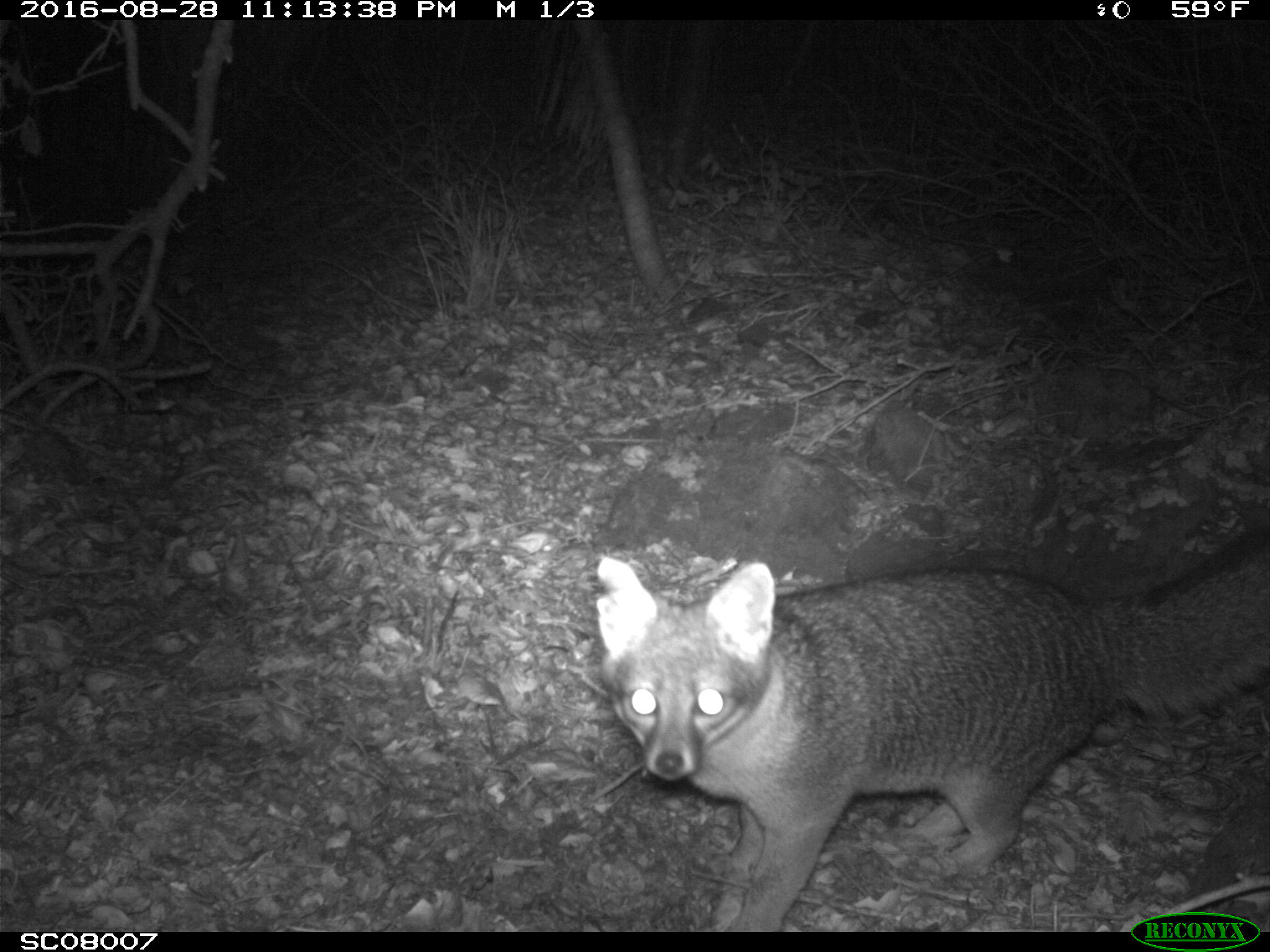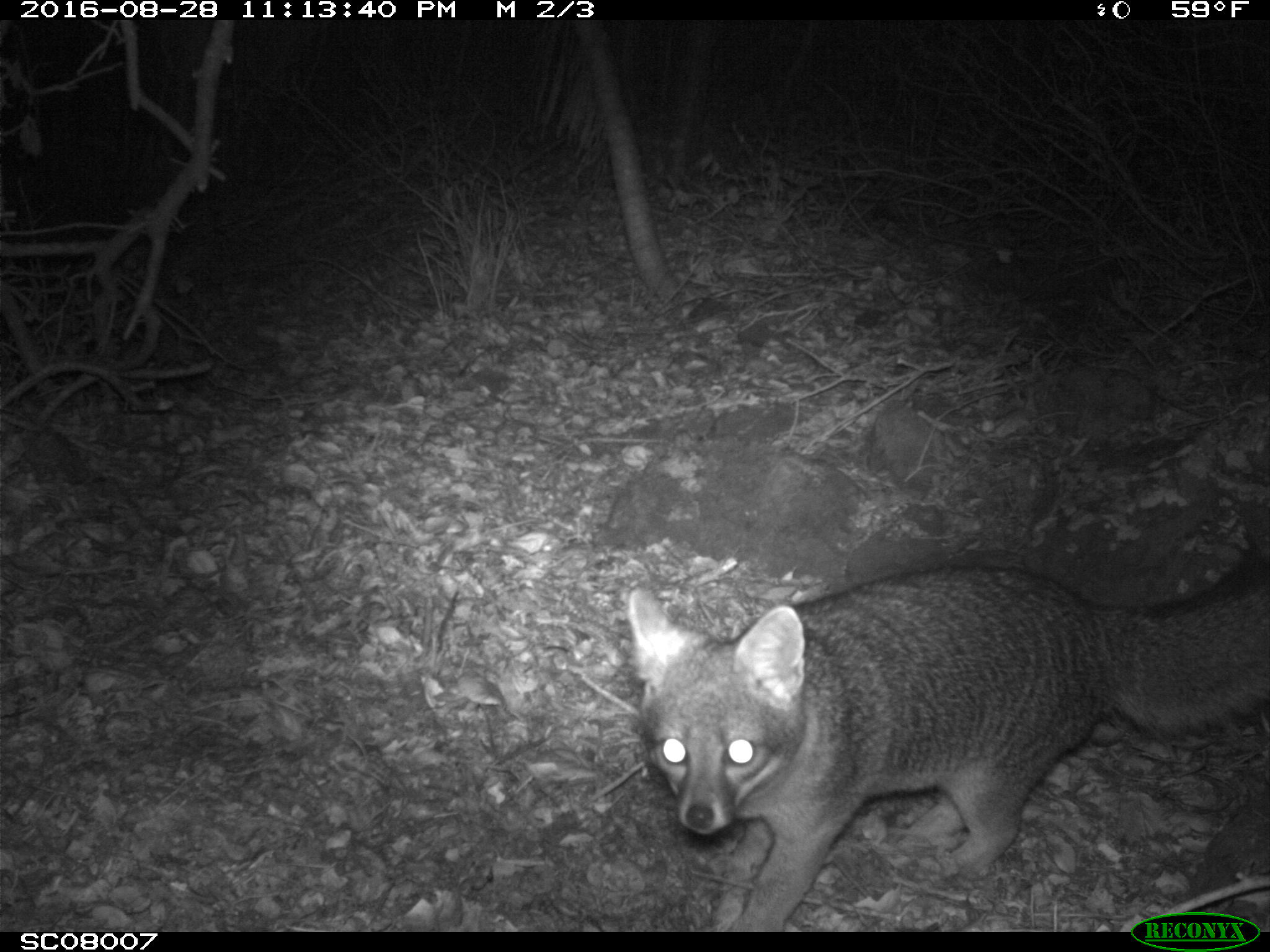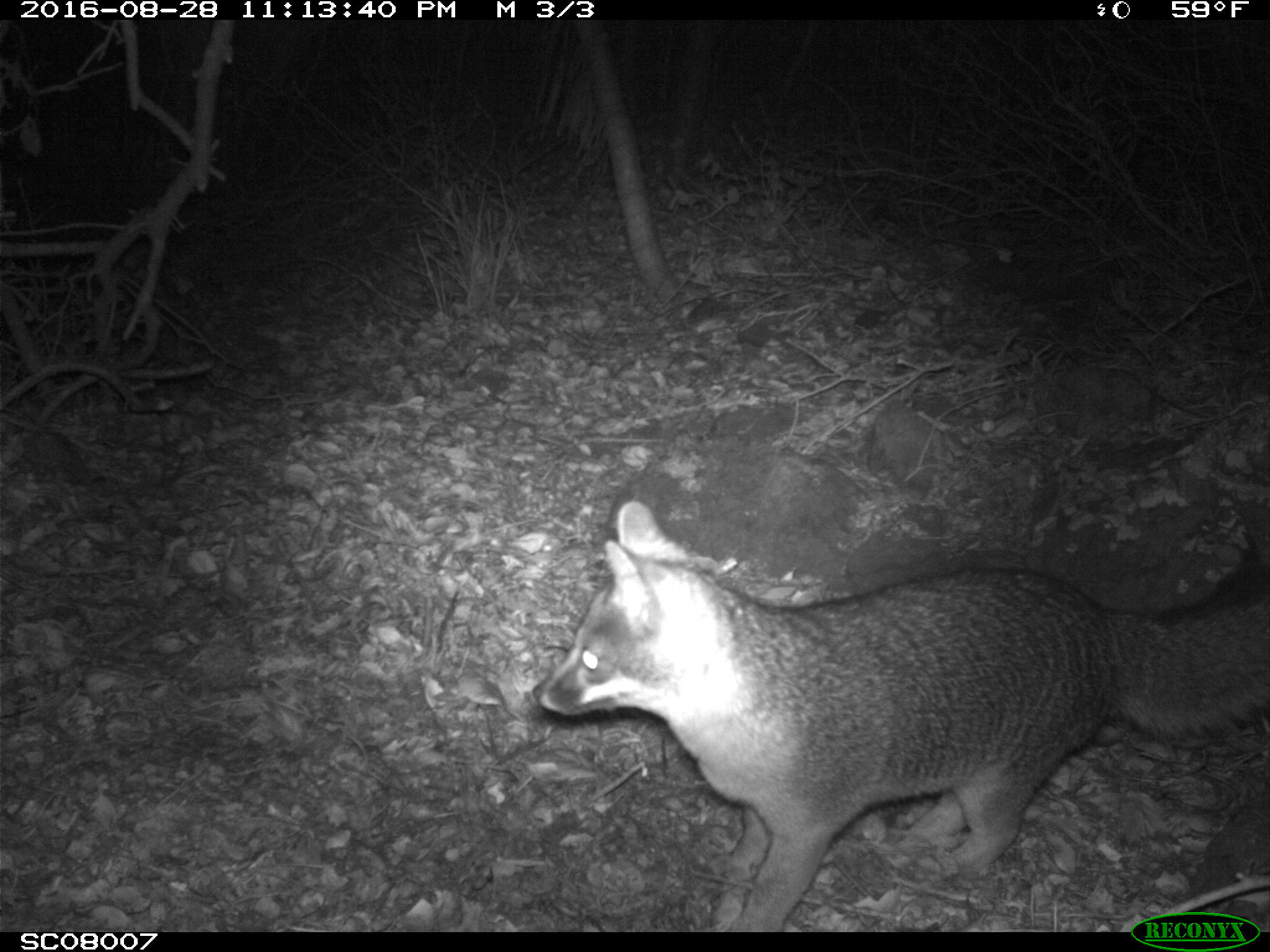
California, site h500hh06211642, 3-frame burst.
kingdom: Animalia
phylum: Chordata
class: Mammalia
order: Carnivora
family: Canidae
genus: Urocyon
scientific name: Urocyon littoralis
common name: island fox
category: fox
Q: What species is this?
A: Fox (island fox) (Urocyon littoralis).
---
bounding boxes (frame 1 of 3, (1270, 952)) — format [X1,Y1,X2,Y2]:
fox: [596,547,1269,932]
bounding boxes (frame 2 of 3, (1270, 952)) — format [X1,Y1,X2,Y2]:
fox: [625,563,1269,933]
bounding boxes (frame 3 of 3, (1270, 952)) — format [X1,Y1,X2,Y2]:
fox: [532,501,1269,932]